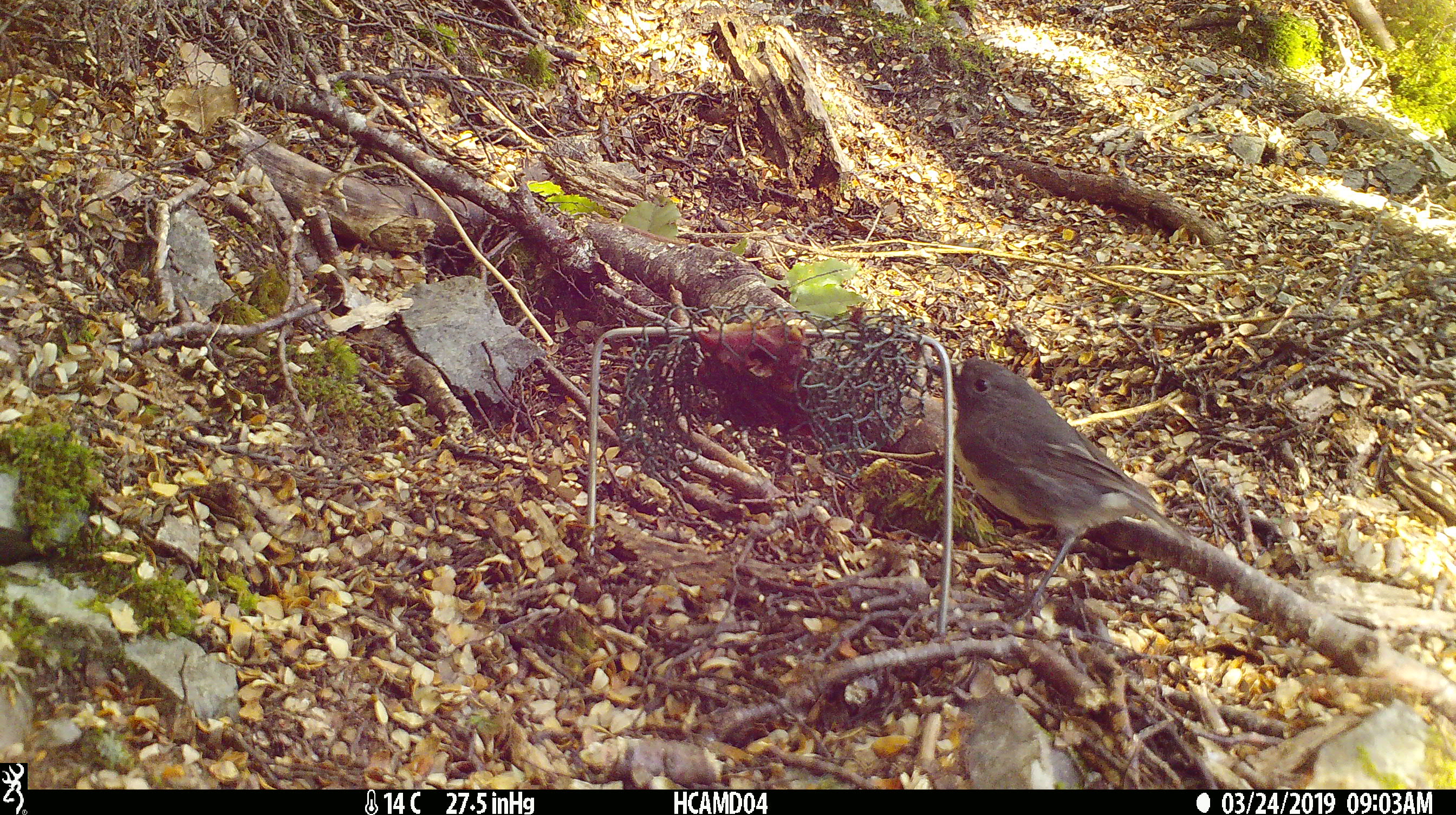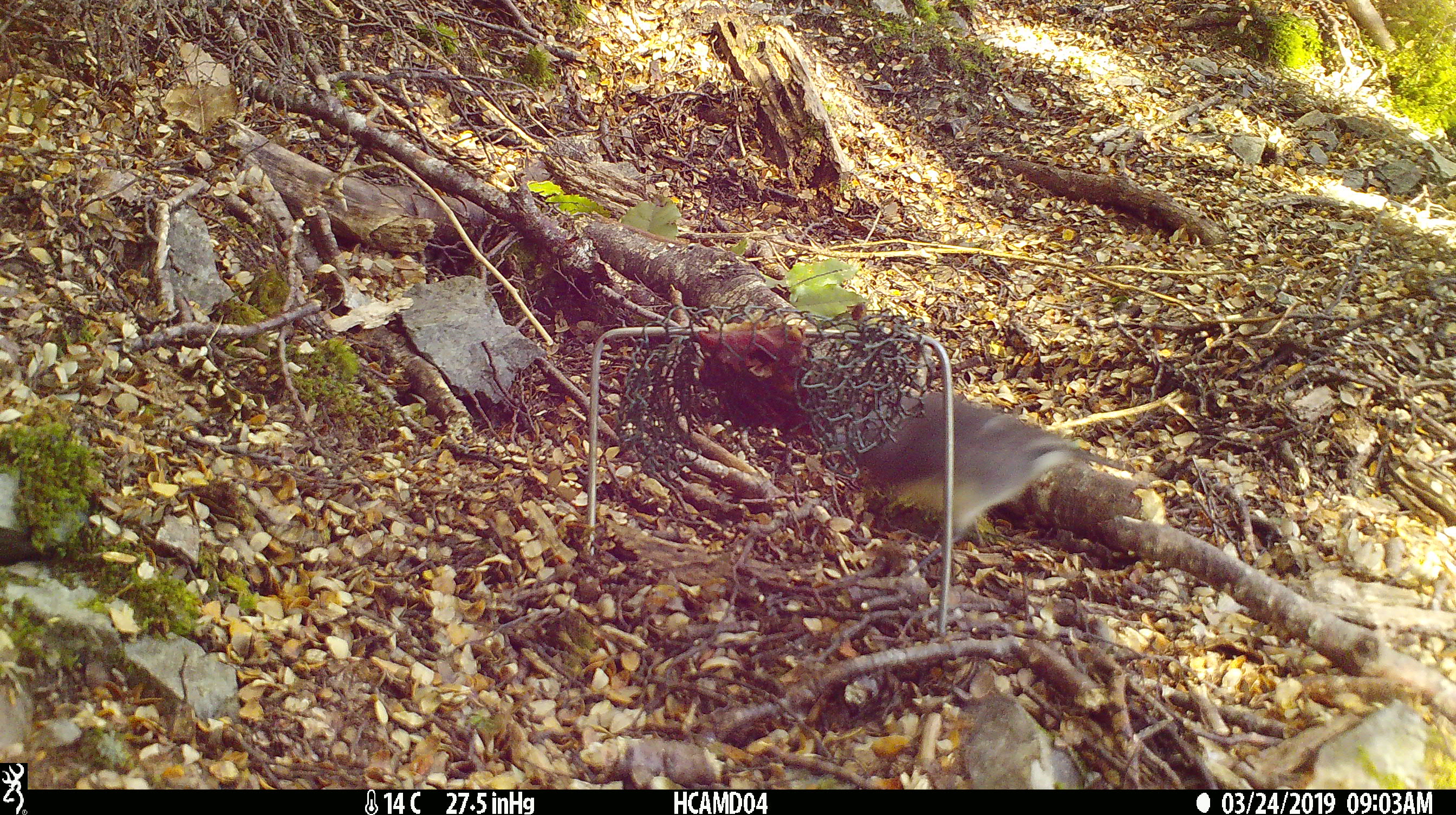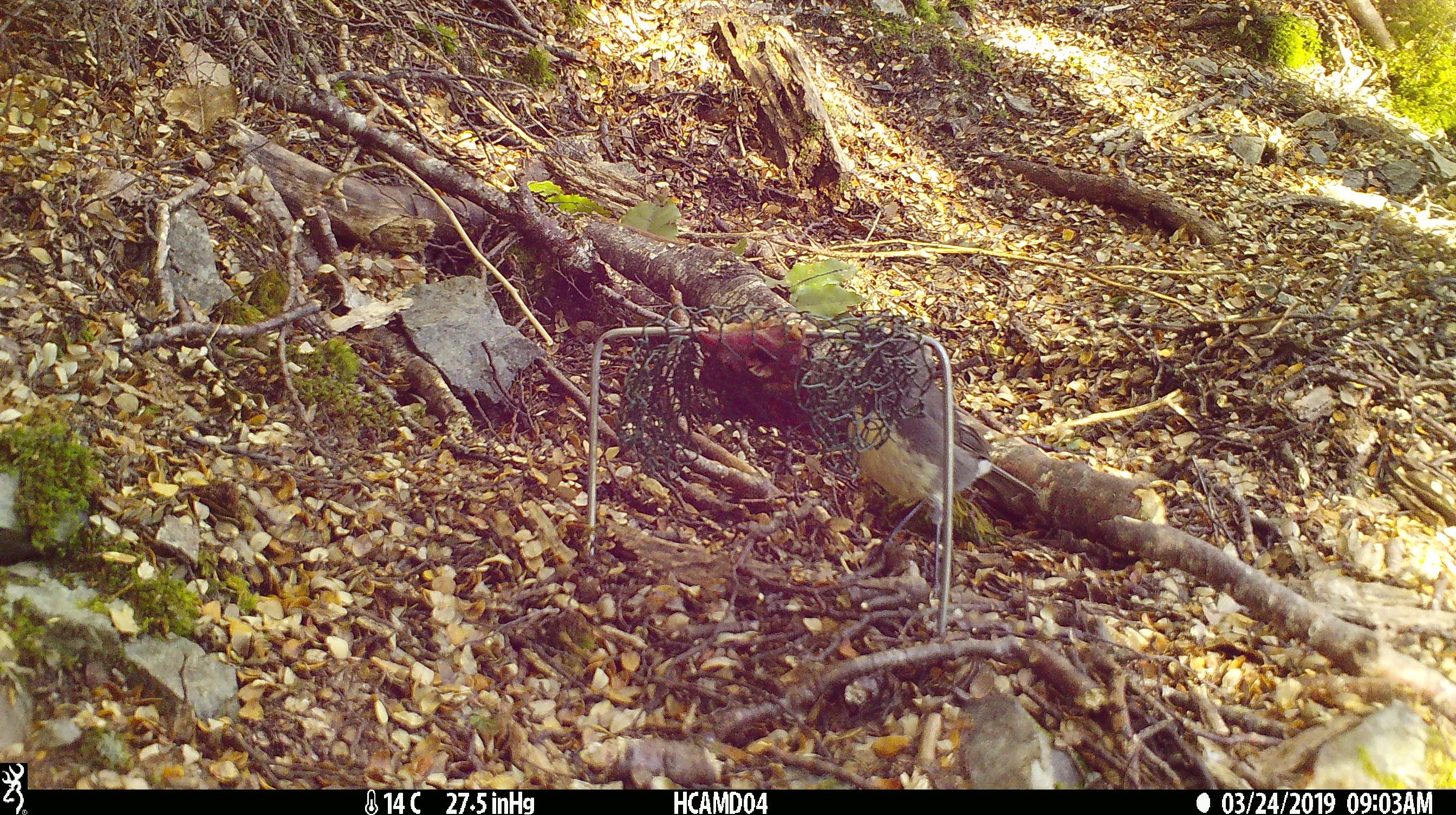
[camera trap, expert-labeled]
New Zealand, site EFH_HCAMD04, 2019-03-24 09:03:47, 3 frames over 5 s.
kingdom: Animalia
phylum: Chordata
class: Aves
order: Passeriformes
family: Petroicidae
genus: Petroica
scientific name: Petroica australis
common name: new zealand robin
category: robin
Robin (new zealand robin) (Petroica australis).